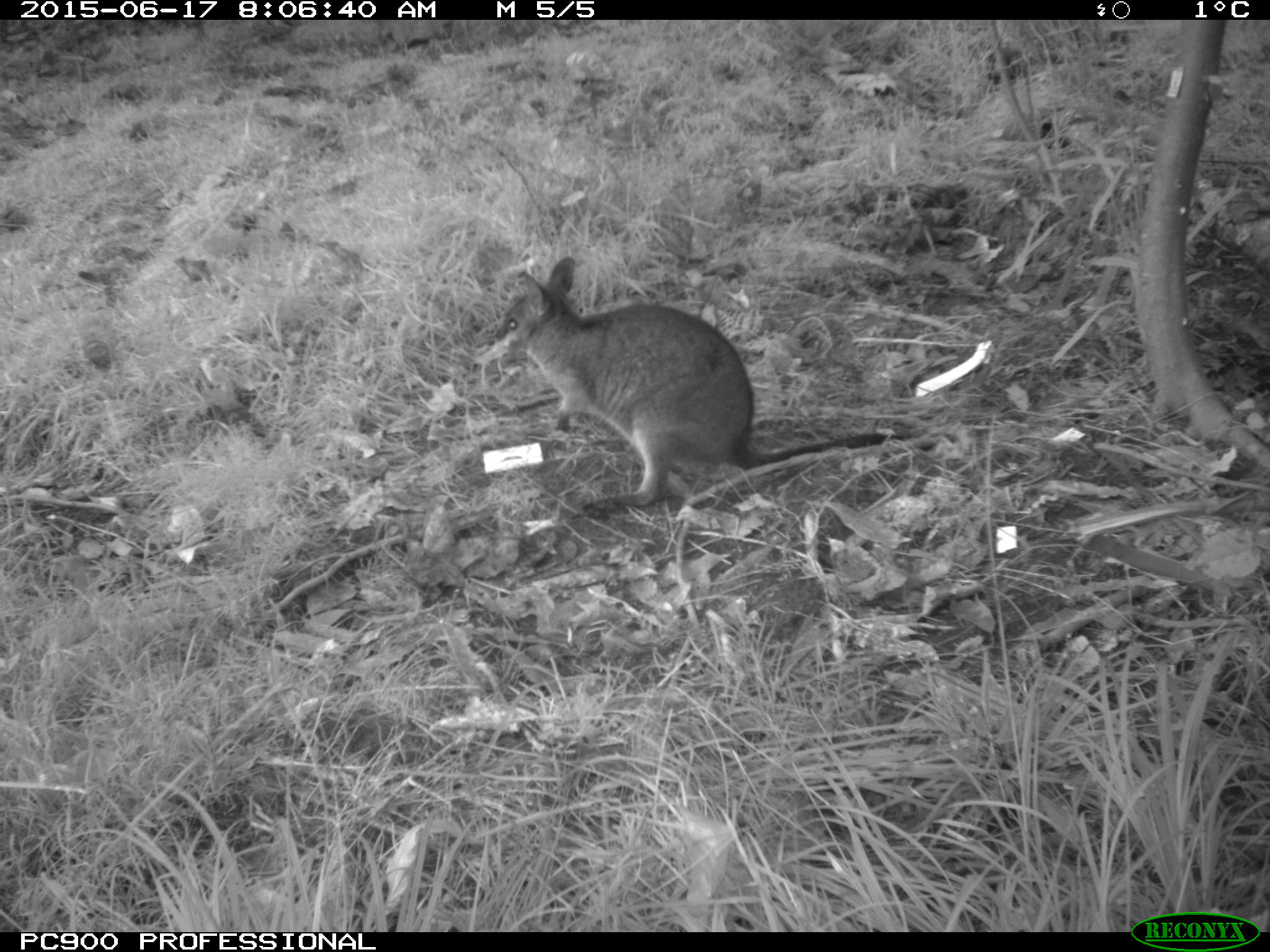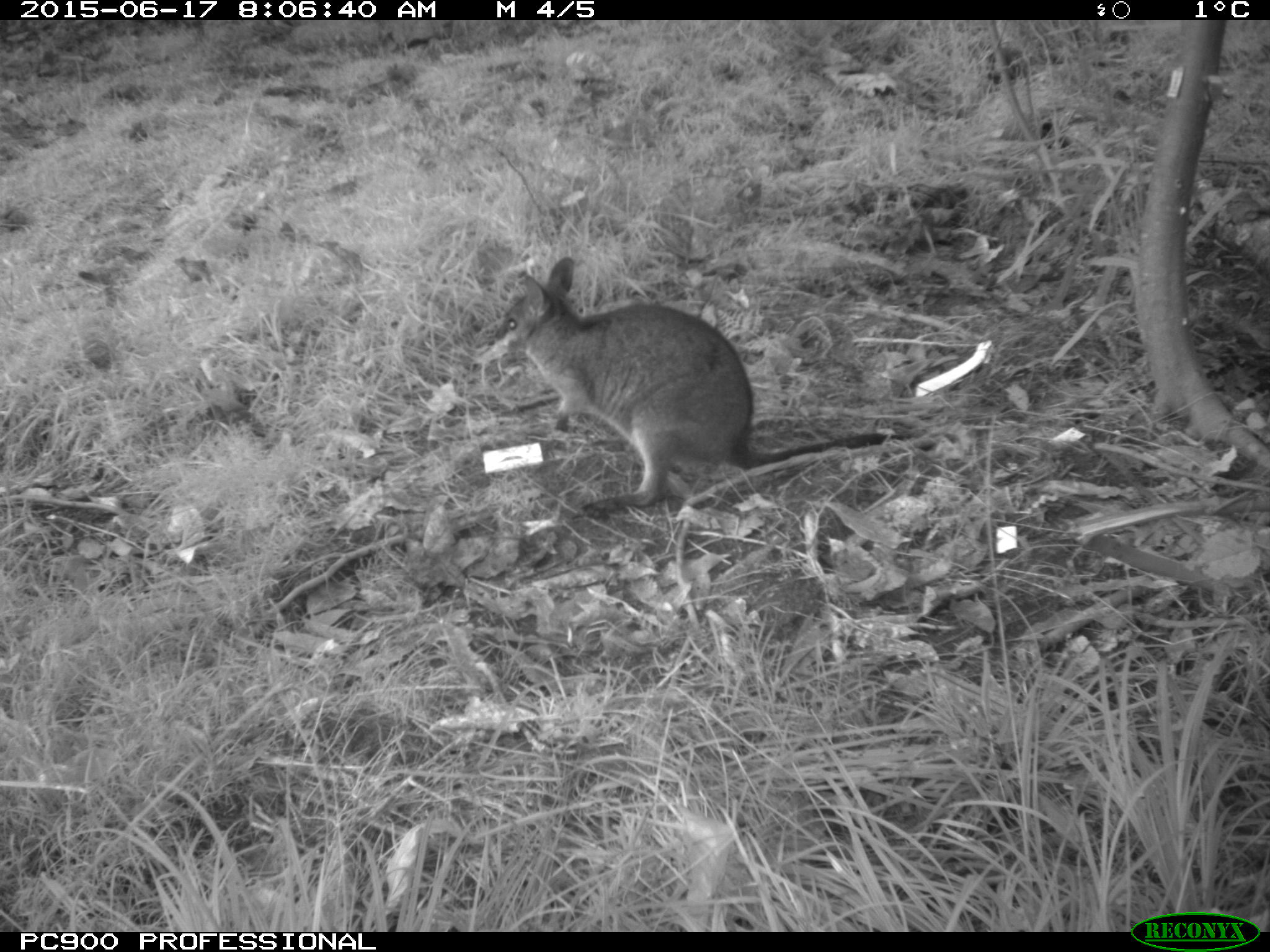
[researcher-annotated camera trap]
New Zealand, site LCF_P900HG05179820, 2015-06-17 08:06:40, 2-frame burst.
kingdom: Animalia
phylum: Chordata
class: Mammalia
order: Diprotodontia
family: Macropodidae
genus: Notamacropus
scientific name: Notamacropus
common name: wallaby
Wallaby (Notamacropus).